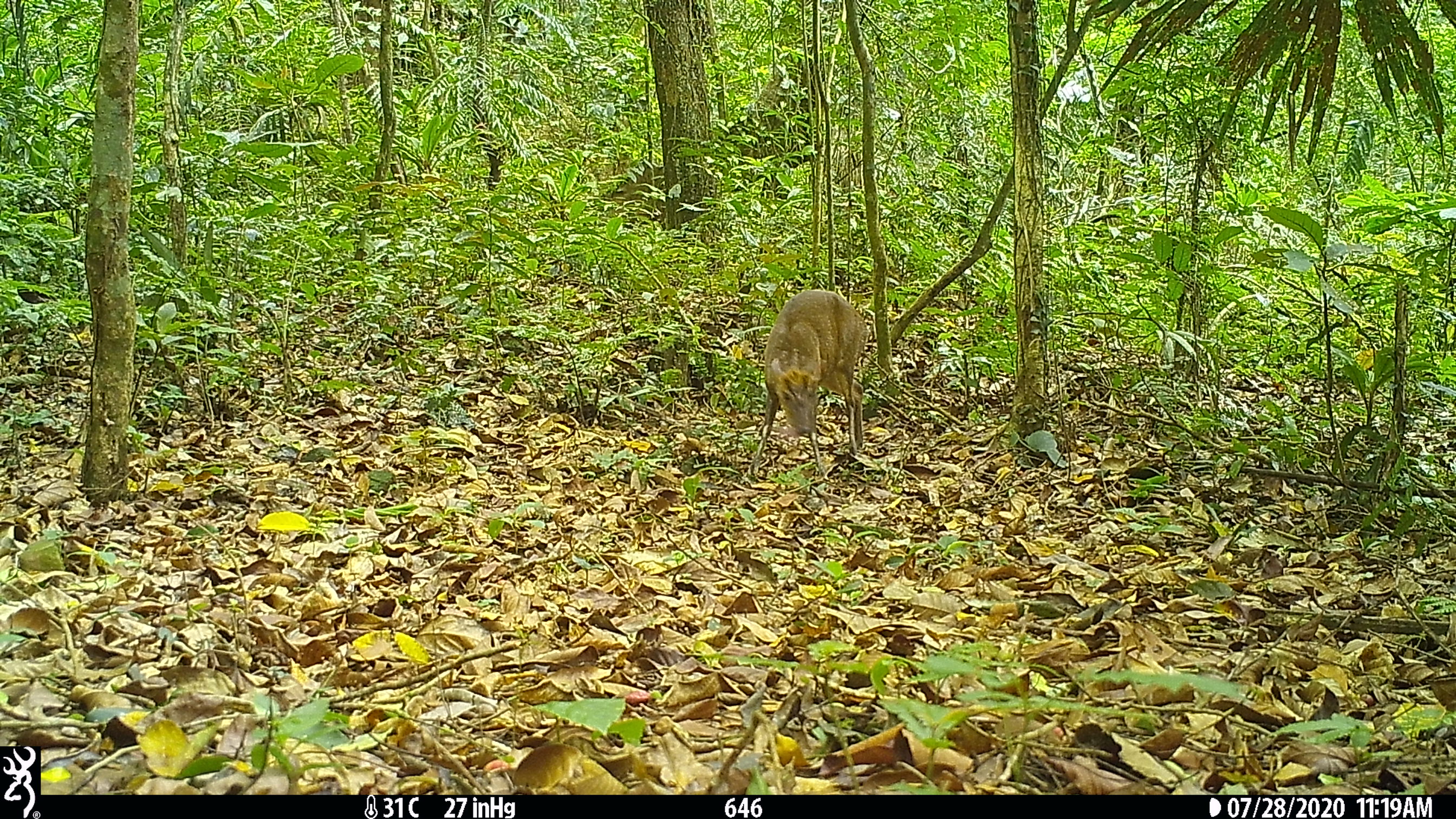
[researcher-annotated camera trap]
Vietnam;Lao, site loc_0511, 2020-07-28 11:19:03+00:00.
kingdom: Animalia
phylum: Chordata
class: Mammalia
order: Artiodactyla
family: Cervidae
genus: Muntiacus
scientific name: Muntiacus rooseveltorum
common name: roosevelt's muntjac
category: roosevelts muntjac group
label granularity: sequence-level